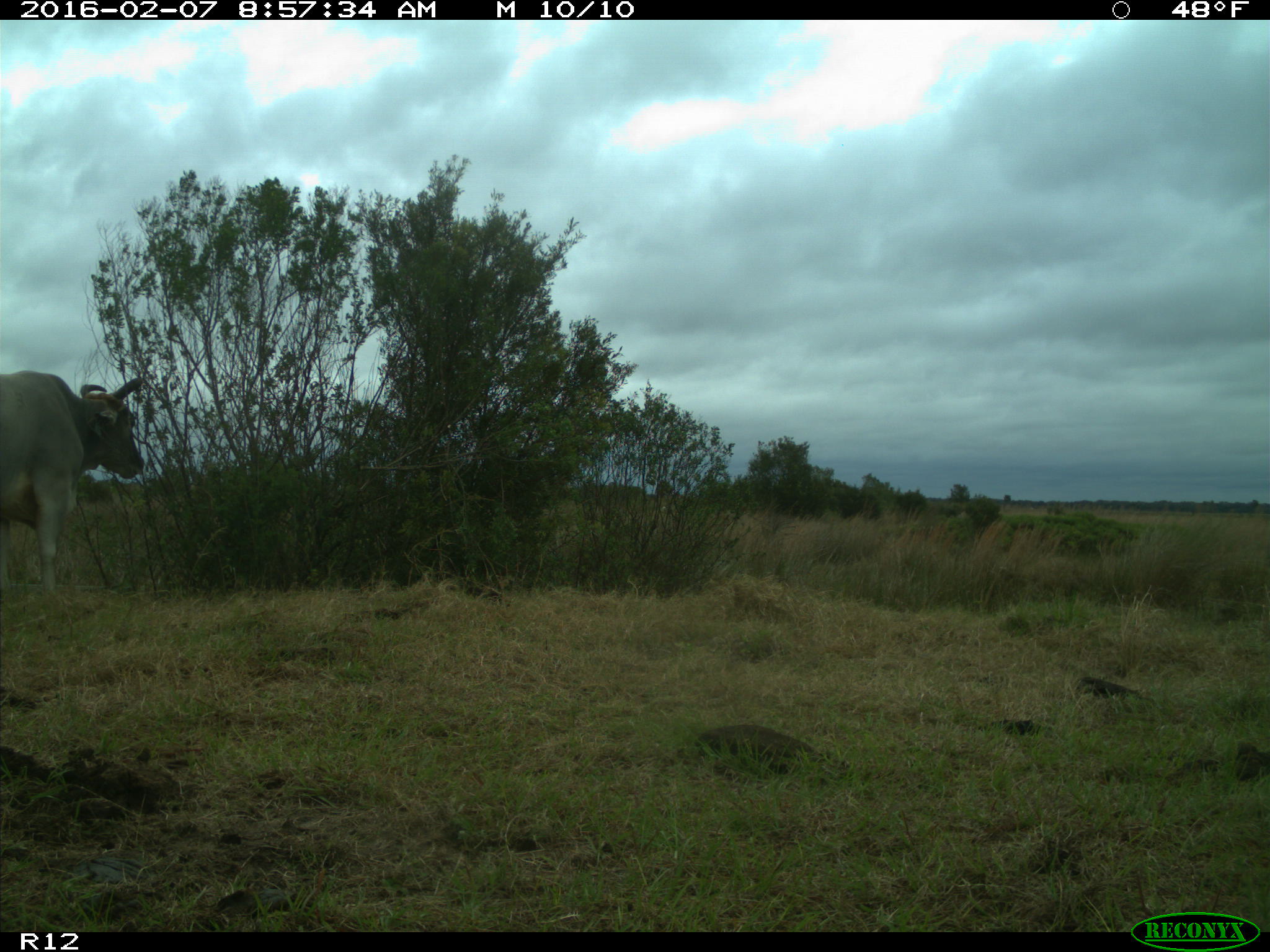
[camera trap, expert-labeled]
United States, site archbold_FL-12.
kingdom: Animalia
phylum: Chordata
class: Mammalia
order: Artiodactyla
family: Bovidae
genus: Bos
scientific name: Bos taurus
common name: domestic cow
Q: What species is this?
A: Bos taurus (domestic cow).